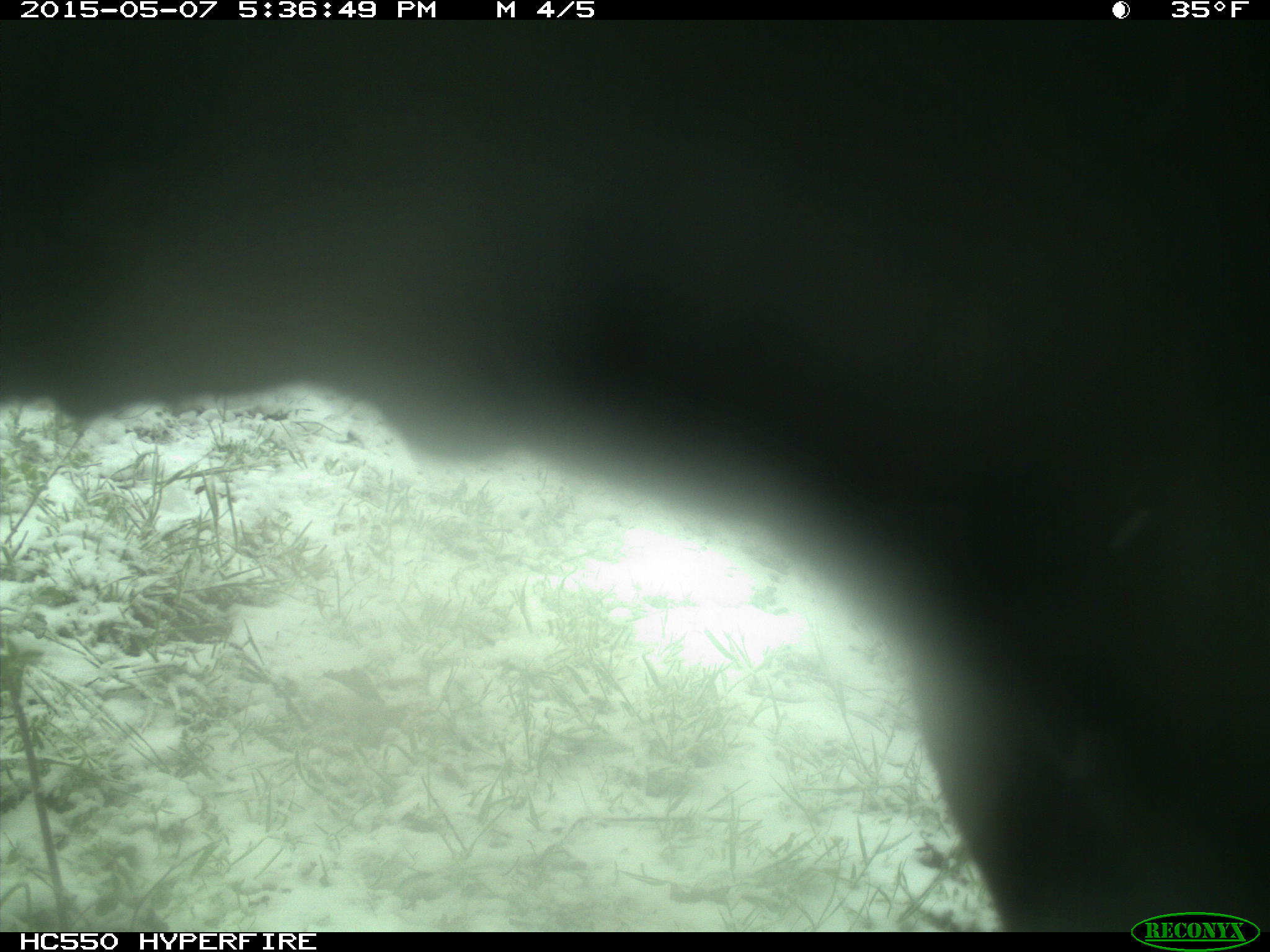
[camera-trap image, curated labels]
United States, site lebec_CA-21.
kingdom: Animalia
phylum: Chordata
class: Mammalia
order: Artiodactyla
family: Bovidae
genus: Bos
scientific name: Bos taurus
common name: domestic cow